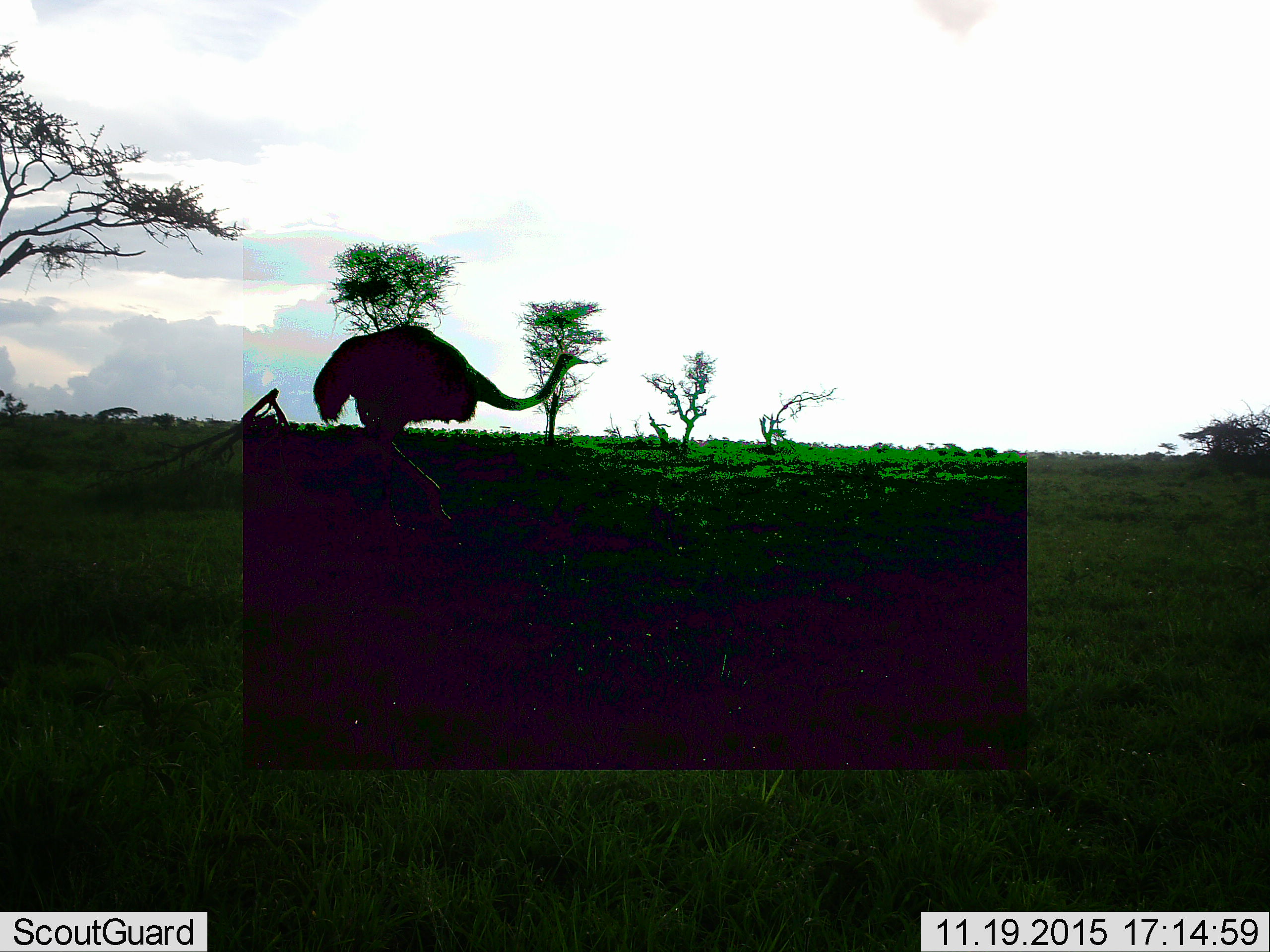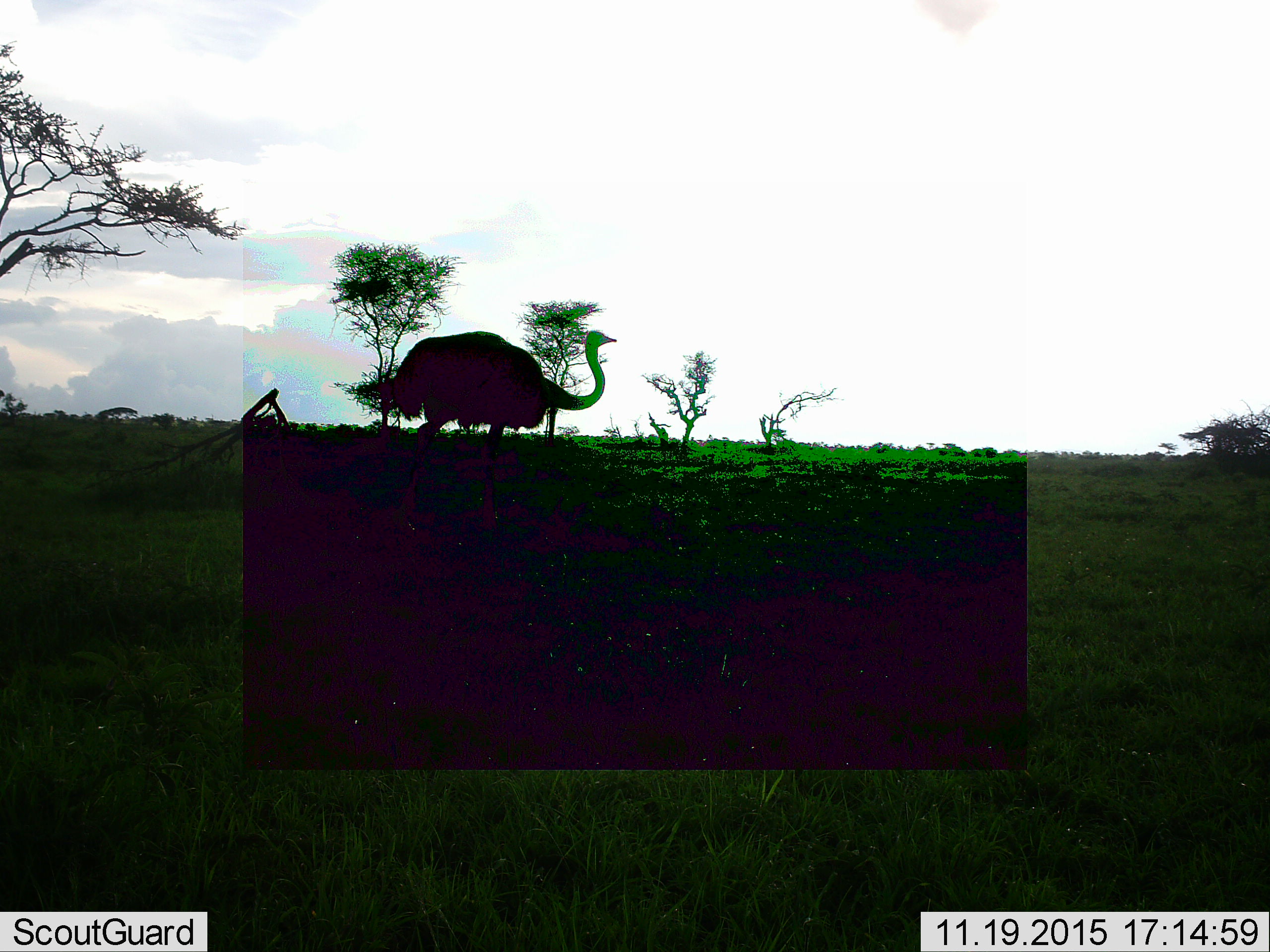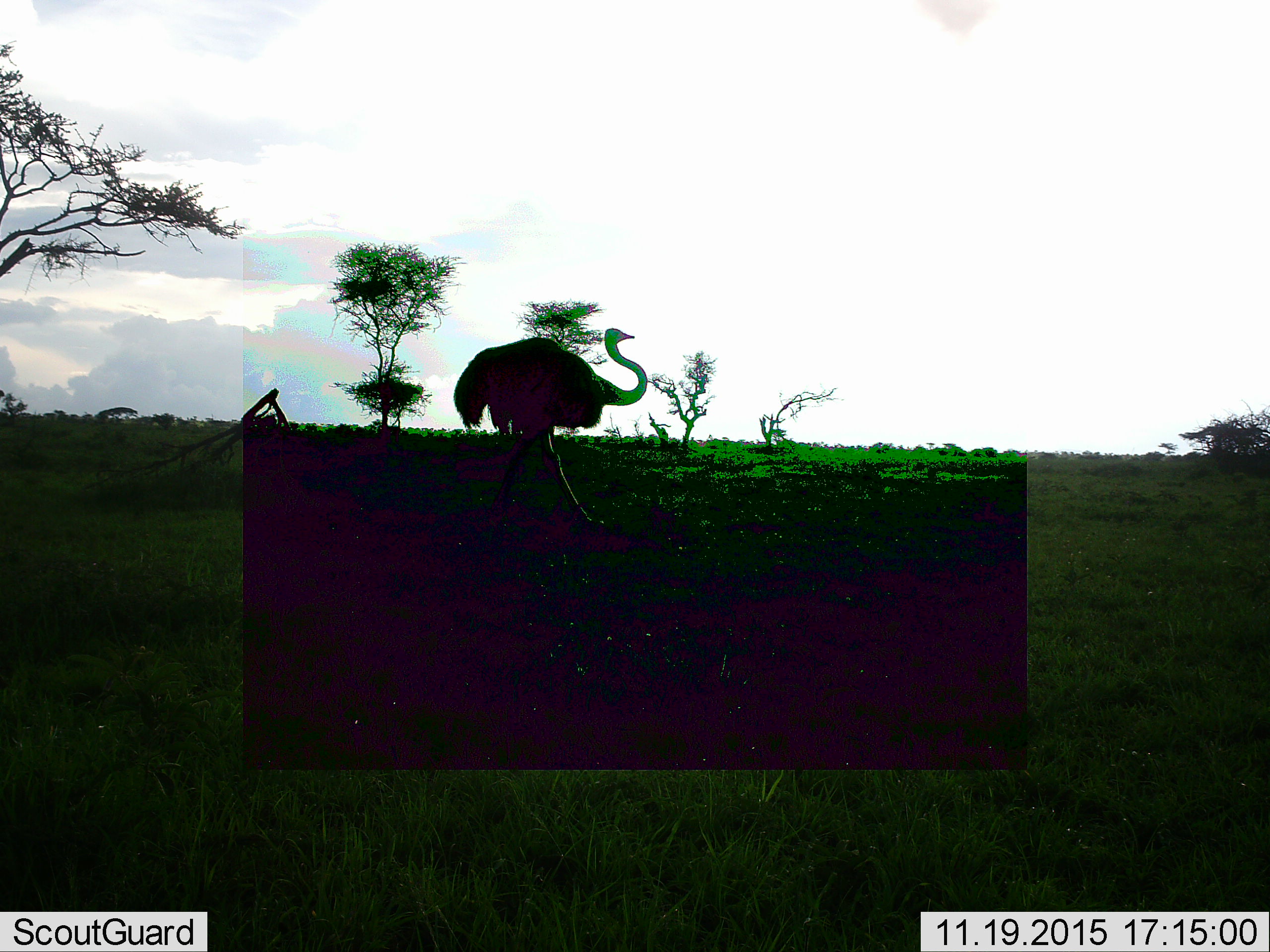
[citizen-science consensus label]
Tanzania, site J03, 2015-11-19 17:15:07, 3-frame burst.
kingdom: Animalia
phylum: Chordata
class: Aves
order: Struthioniformes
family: Struthionidae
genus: Struthio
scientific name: Struthio camelus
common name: ostrich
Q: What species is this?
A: Ostrich (Struthio camelus).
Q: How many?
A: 1.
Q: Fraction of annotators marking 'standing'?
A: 11%.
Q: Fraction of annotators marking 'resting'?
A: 0%.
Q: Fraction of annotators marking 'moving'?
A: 89%.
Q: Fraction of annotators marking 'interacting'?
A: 0%.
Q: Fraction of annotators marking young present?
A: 0%.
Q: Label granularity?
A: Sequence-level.